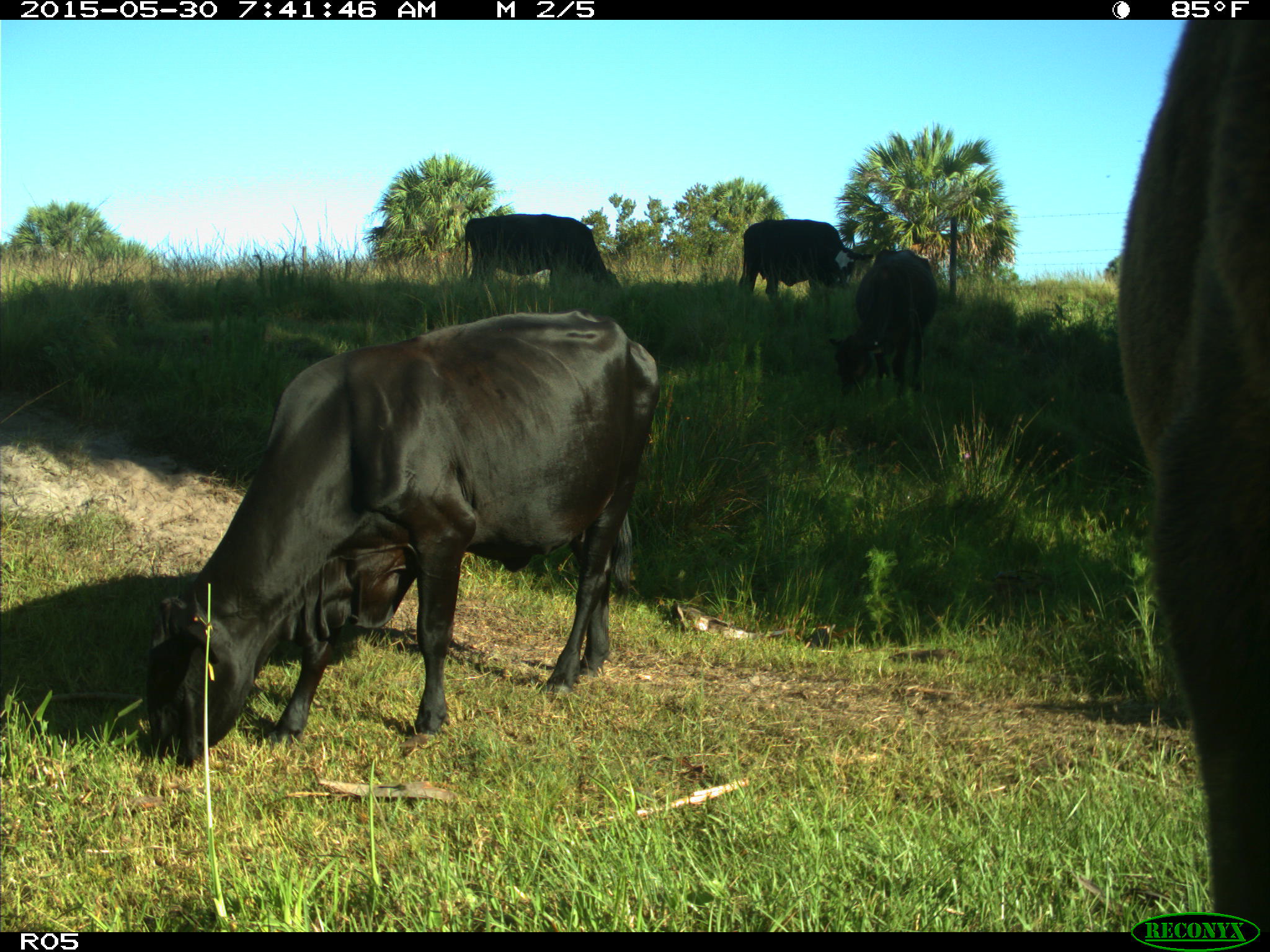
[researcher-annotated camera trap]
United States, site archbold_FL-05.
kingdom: Animalia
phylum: Chordata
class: Mammalia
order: Artiodactyla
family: Bovidae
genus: Bos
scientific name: Bos taurus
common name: domestic cow